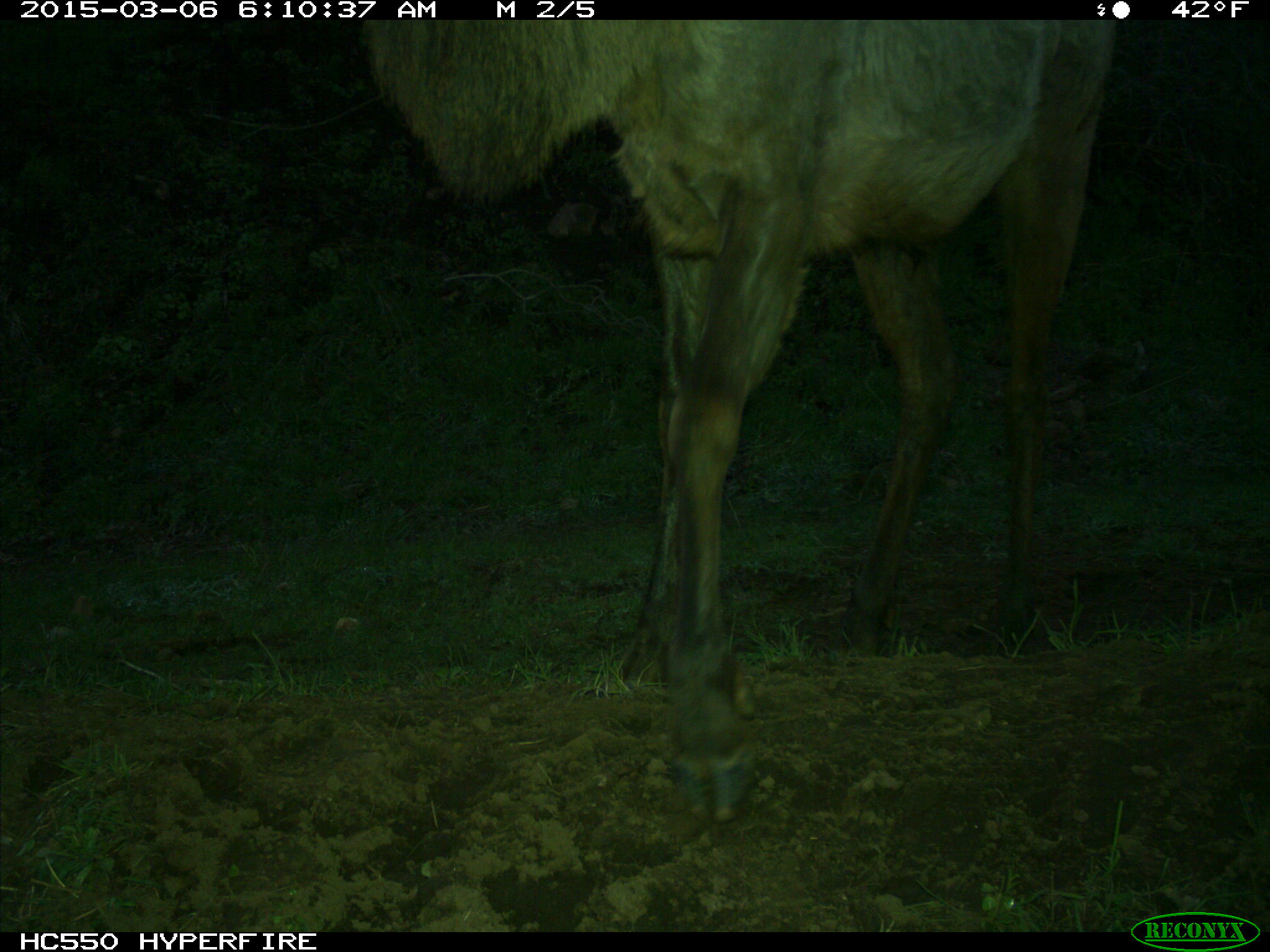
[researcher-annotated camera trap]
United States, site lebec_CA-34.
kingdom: Animalia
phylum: Chordata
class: Mammalia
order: Artiodactyla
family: Cervidae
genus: Cervus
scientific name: Cervus canadensis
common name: elk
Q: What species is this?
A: Cervus canadensis (elk).